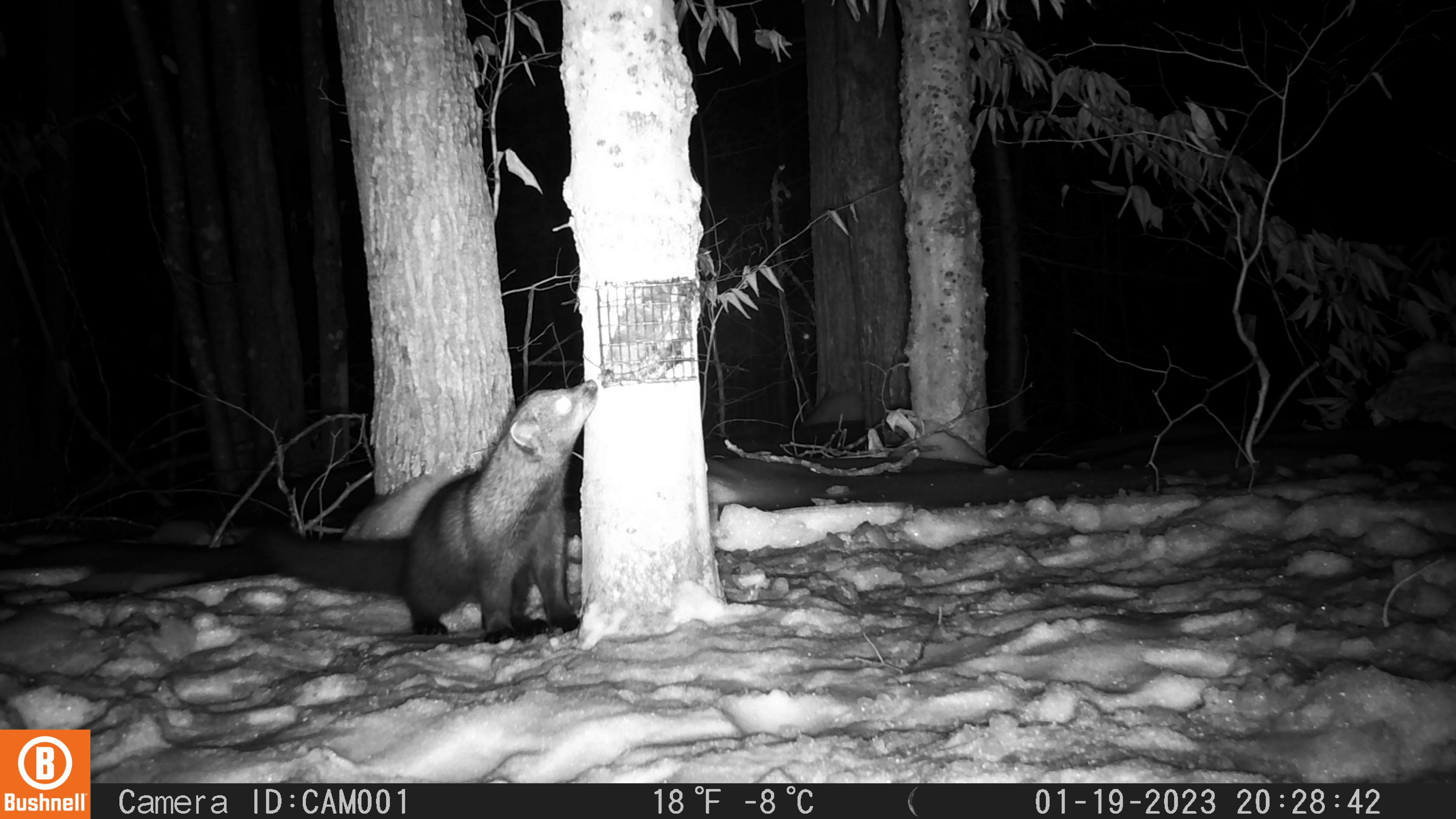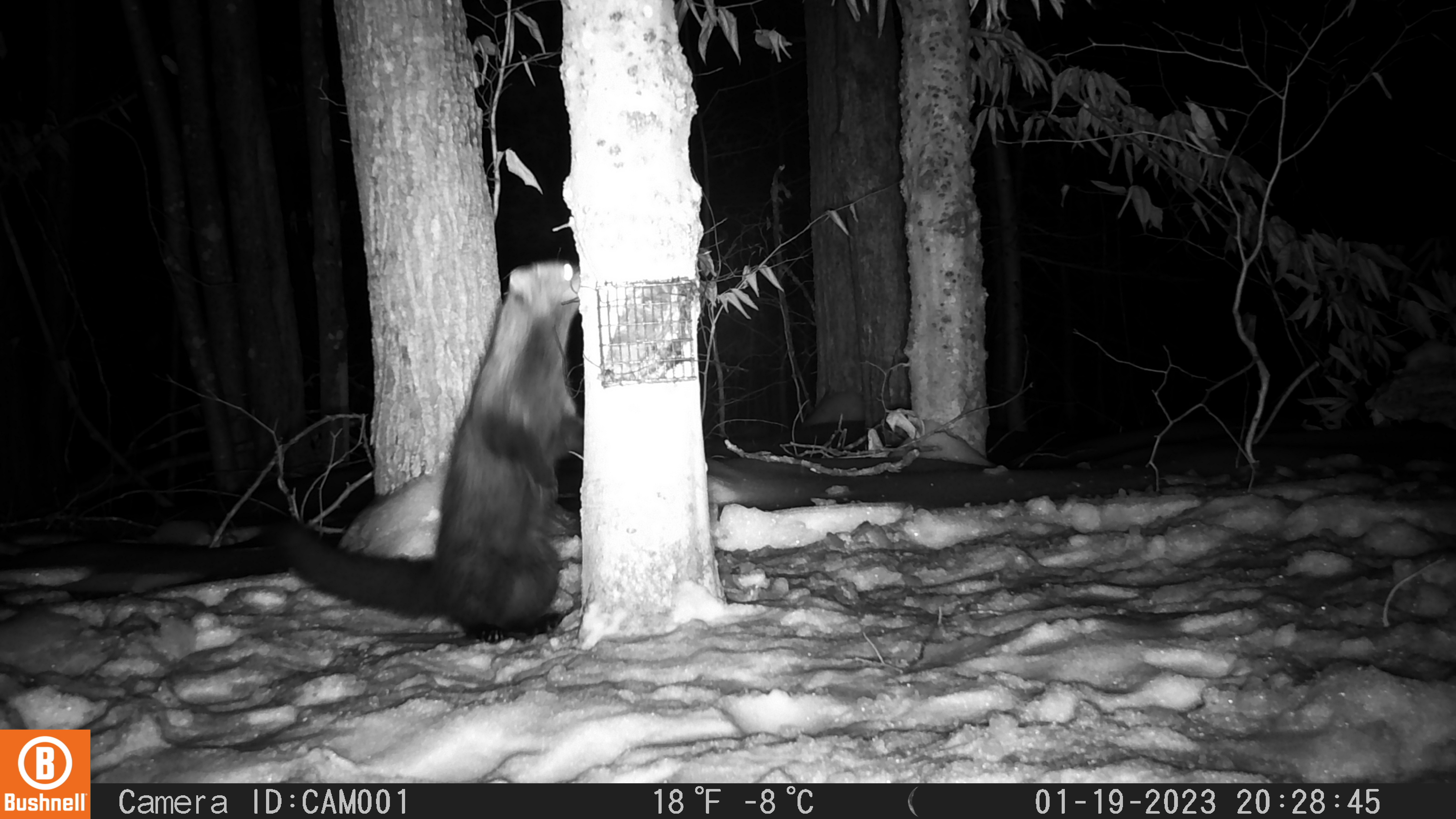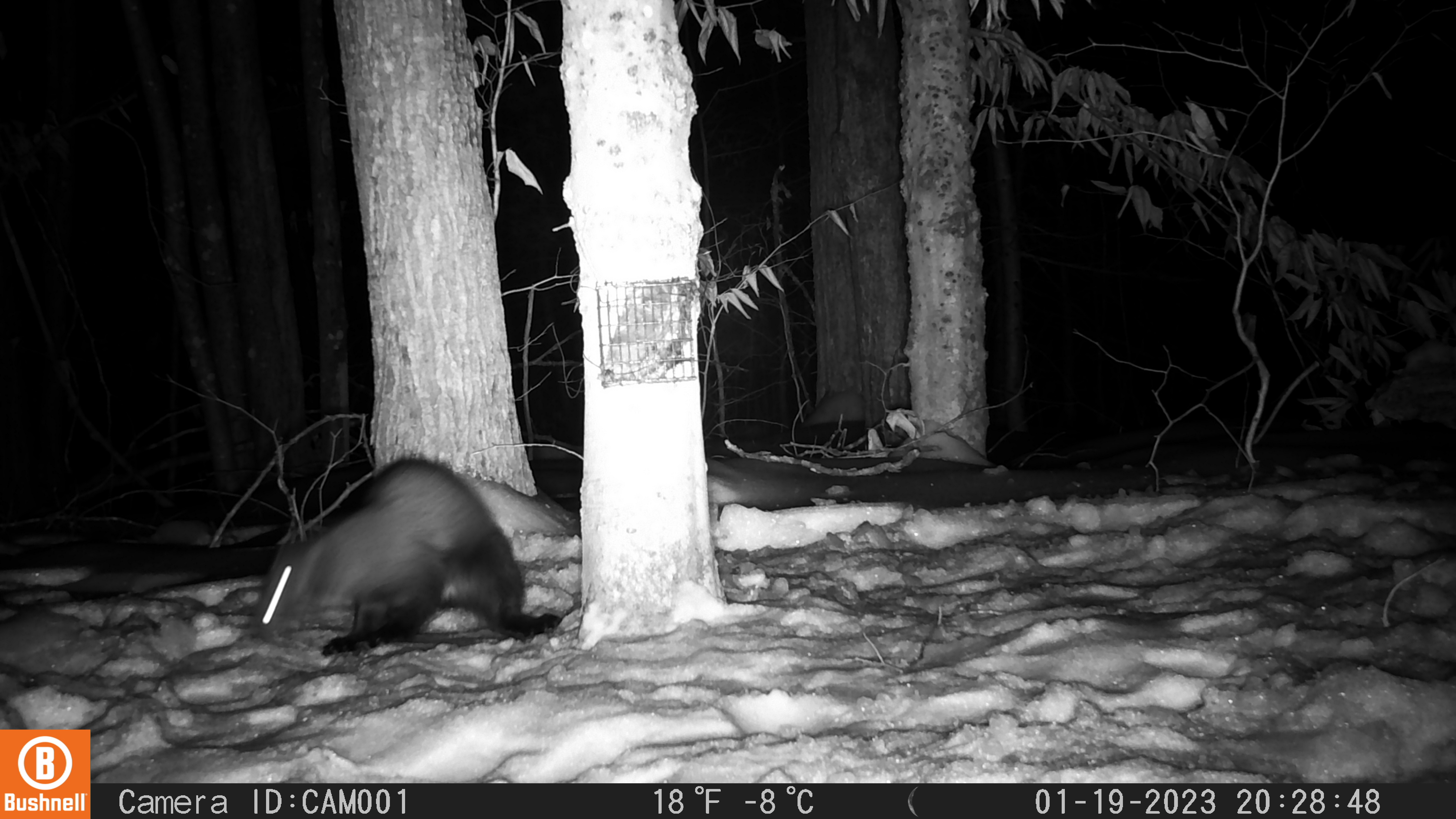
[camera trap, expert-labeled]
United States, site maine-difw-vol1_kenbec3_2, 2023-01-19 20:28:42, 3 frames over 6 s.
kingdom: Animalia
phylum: Chordata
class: Mammalia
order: Carnivora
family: Mustelidae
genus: Pekania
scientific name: Pekania pennanti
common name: fisher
Fisher (Pekania pennanti).